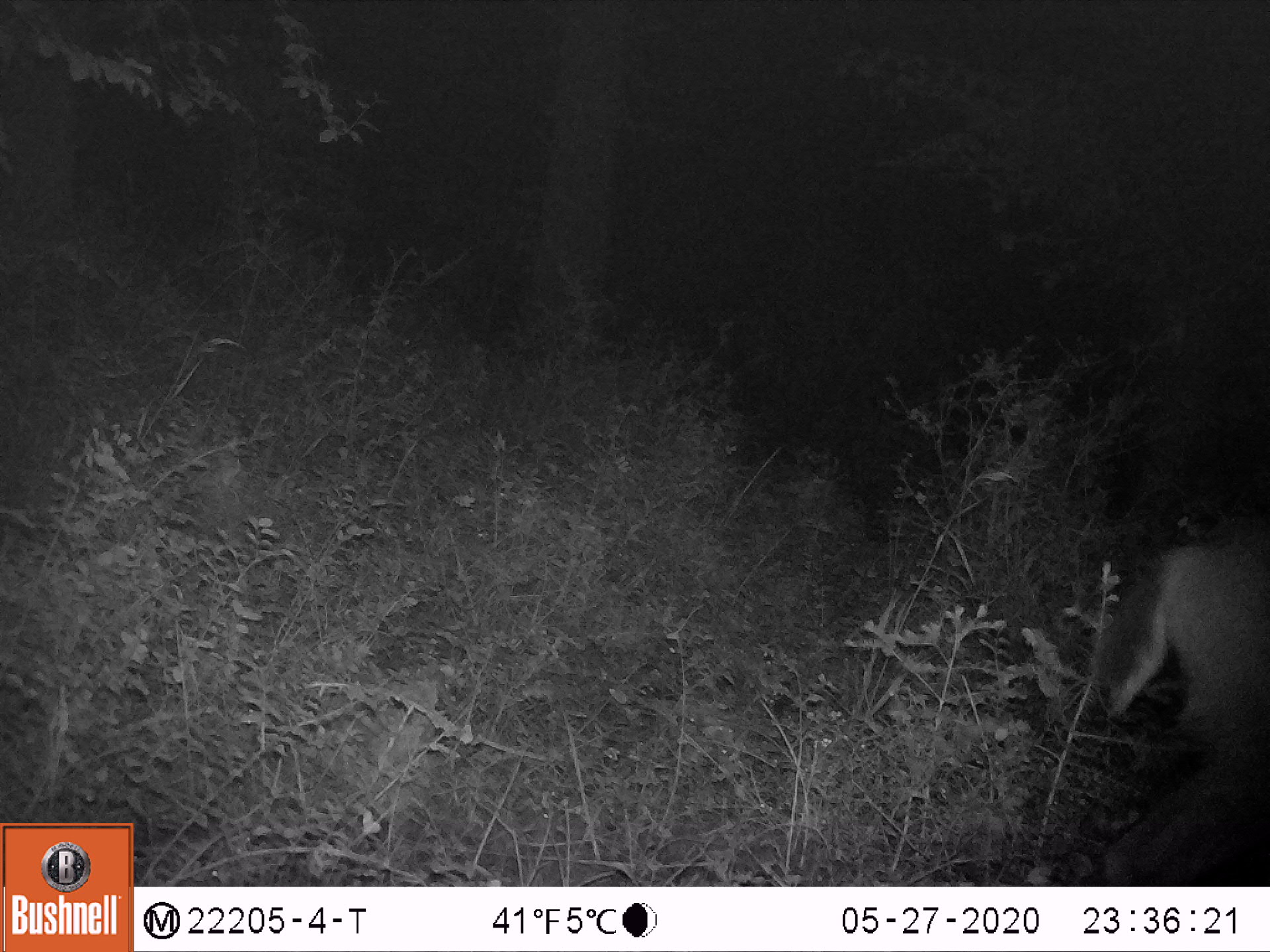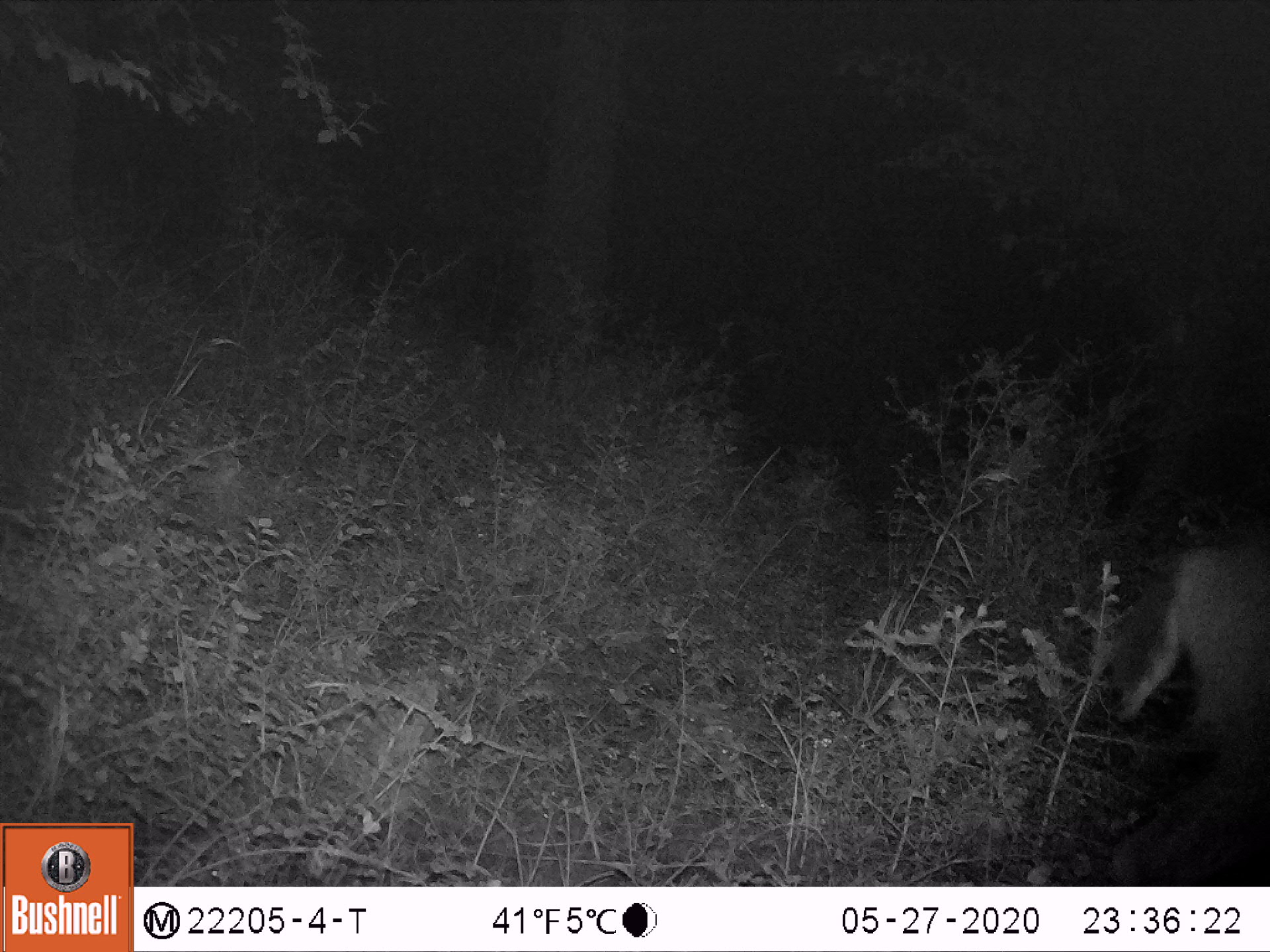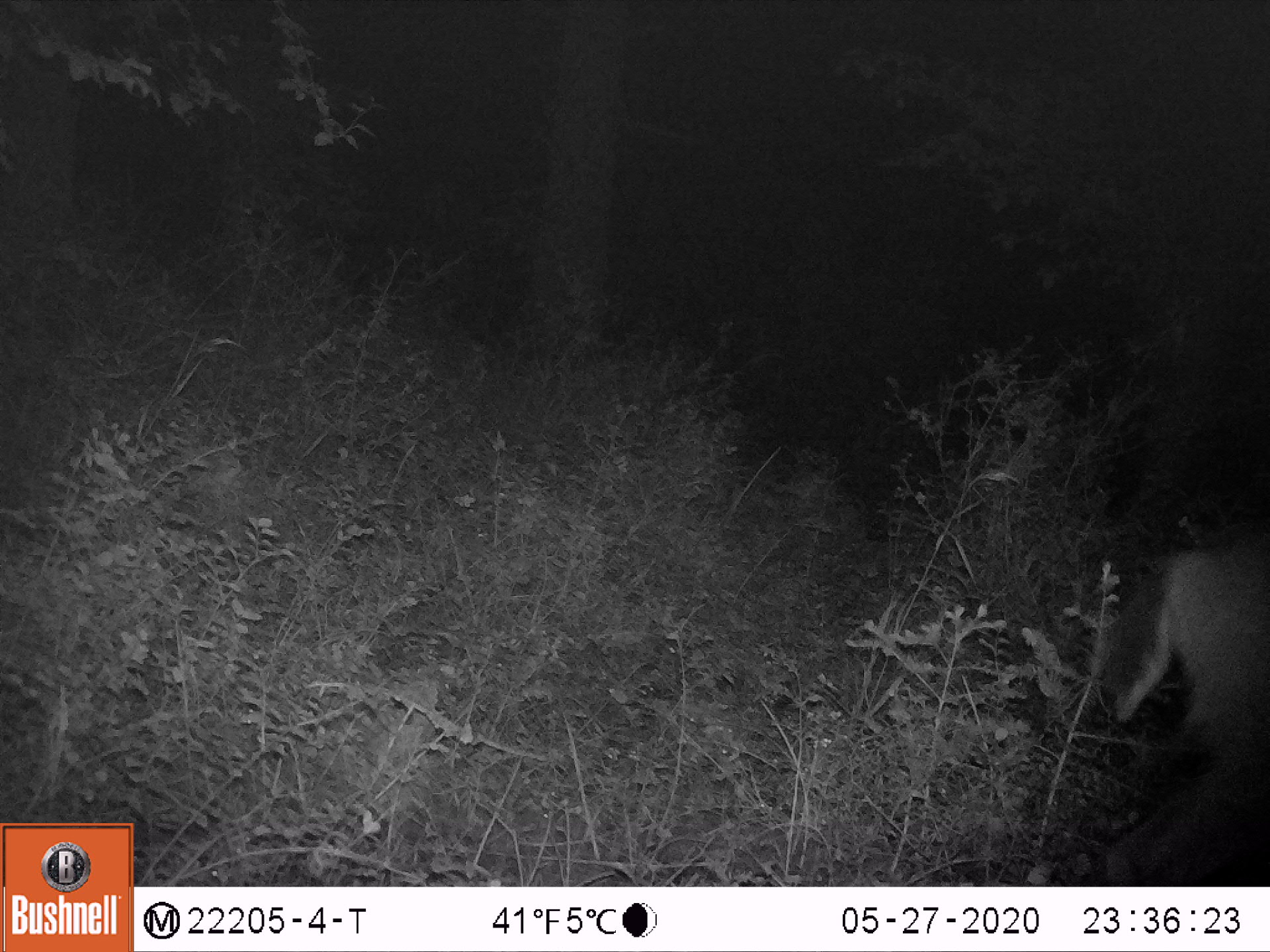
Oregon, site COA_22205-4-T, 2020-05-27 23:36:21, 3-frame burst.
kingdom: Animalia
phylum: Chordata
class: Mammalia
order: Artiodactyla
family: Cervidae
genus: Odocoileus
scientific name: Odocoileus hemionus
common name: black-tailed deer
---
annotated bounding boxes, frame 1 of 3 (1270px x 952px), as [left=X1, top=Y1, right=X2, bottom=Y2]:
black-tailed deer: [left=1051, top=495, right=1269, bottom=883]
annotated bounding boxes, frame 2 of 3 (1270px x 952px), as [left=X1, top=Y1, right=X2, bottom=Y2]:
black-tailed deer: [left=1031, top=510, right=1267, bottom=883]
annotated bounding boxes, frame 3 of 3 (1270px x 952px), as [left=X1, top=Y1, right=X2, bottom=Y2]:
black-tailed deer: [left=1014, top=505, right=1269, bottom=885]